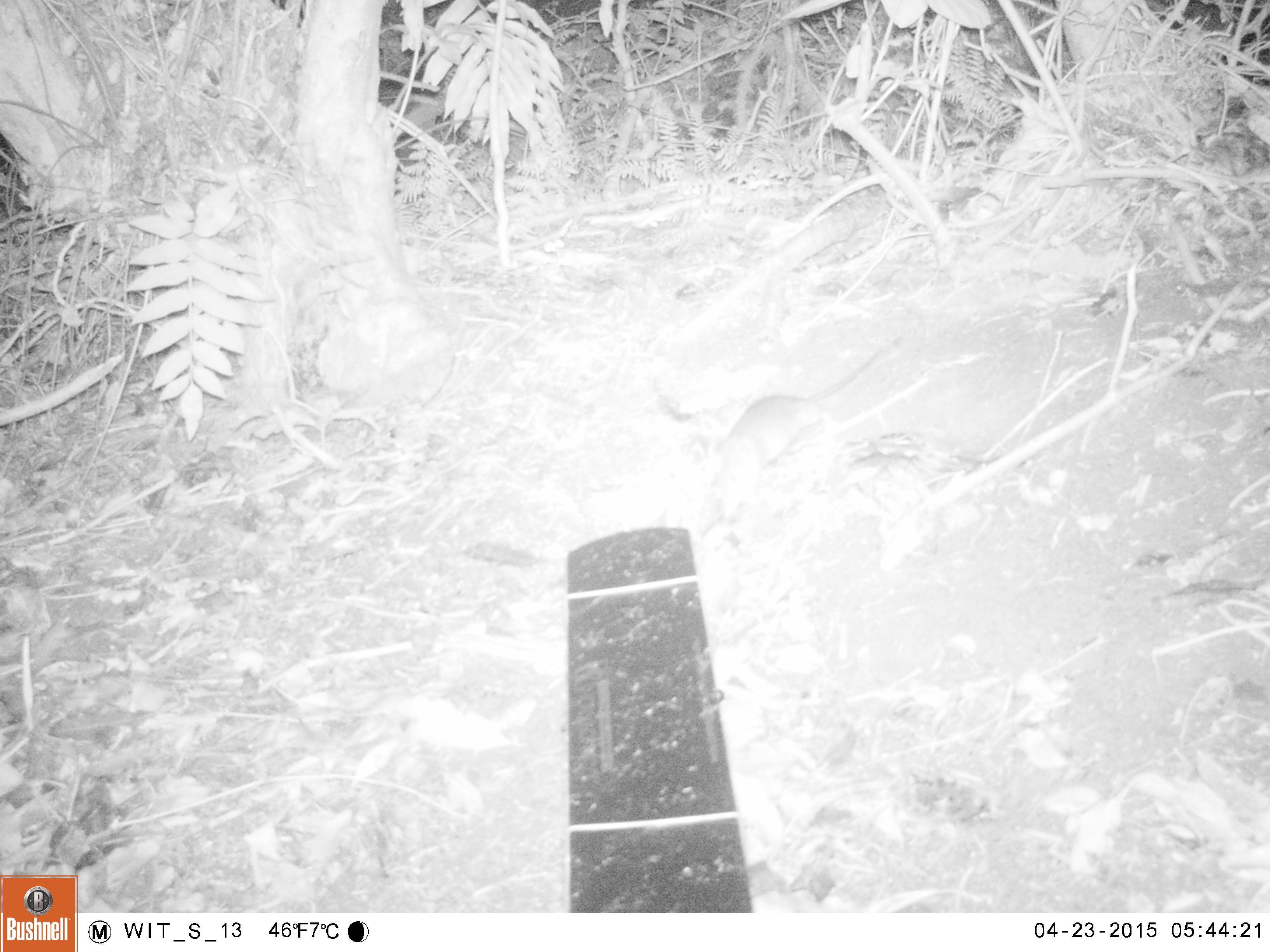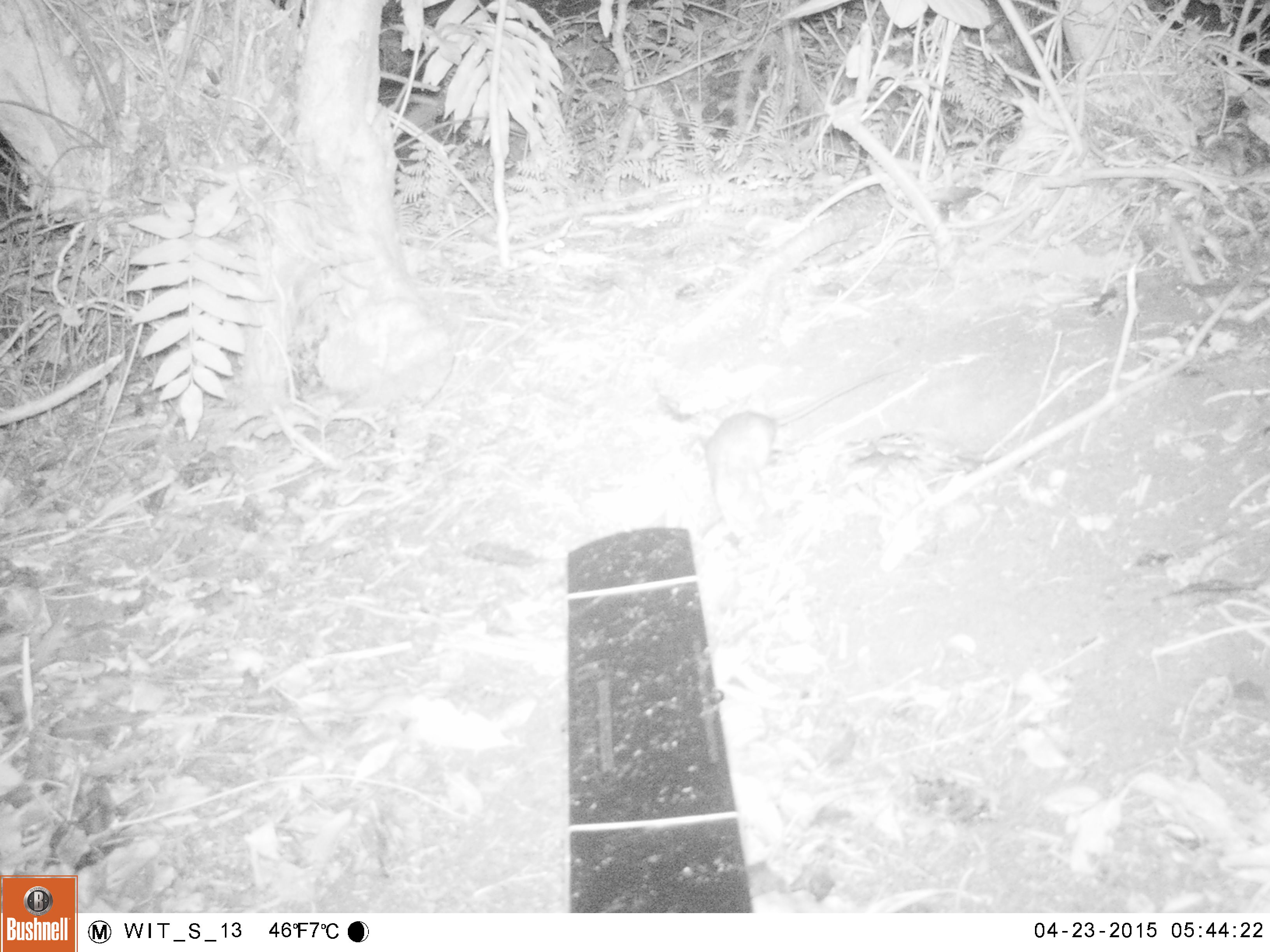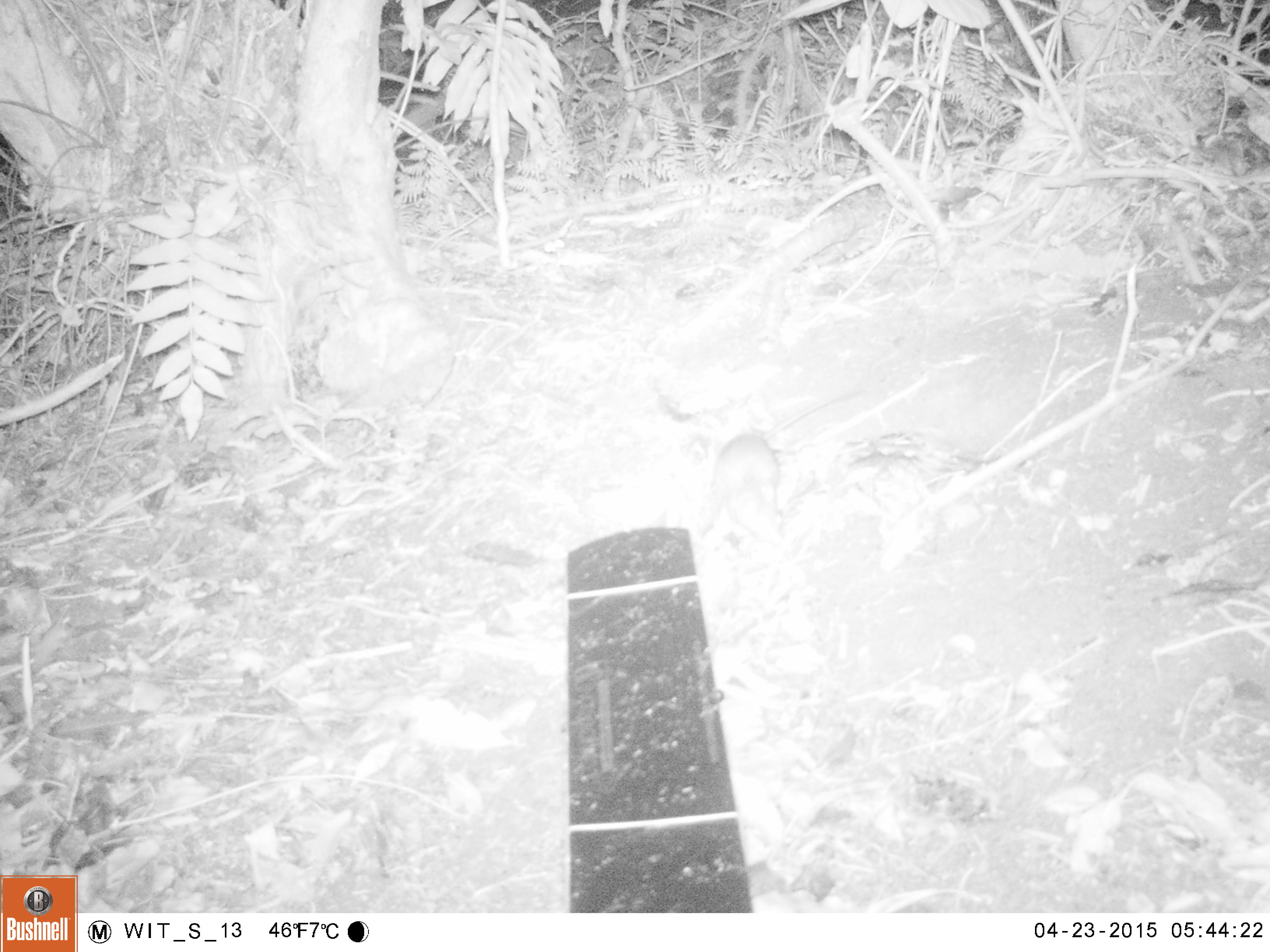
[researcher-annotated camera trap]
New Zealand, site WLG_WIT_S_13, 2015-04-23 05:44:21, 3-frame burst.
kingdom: Animalia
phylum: Chordata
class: Mammalia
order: Rodentia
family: Muridae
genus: Rattus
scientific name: Rattus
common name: rat